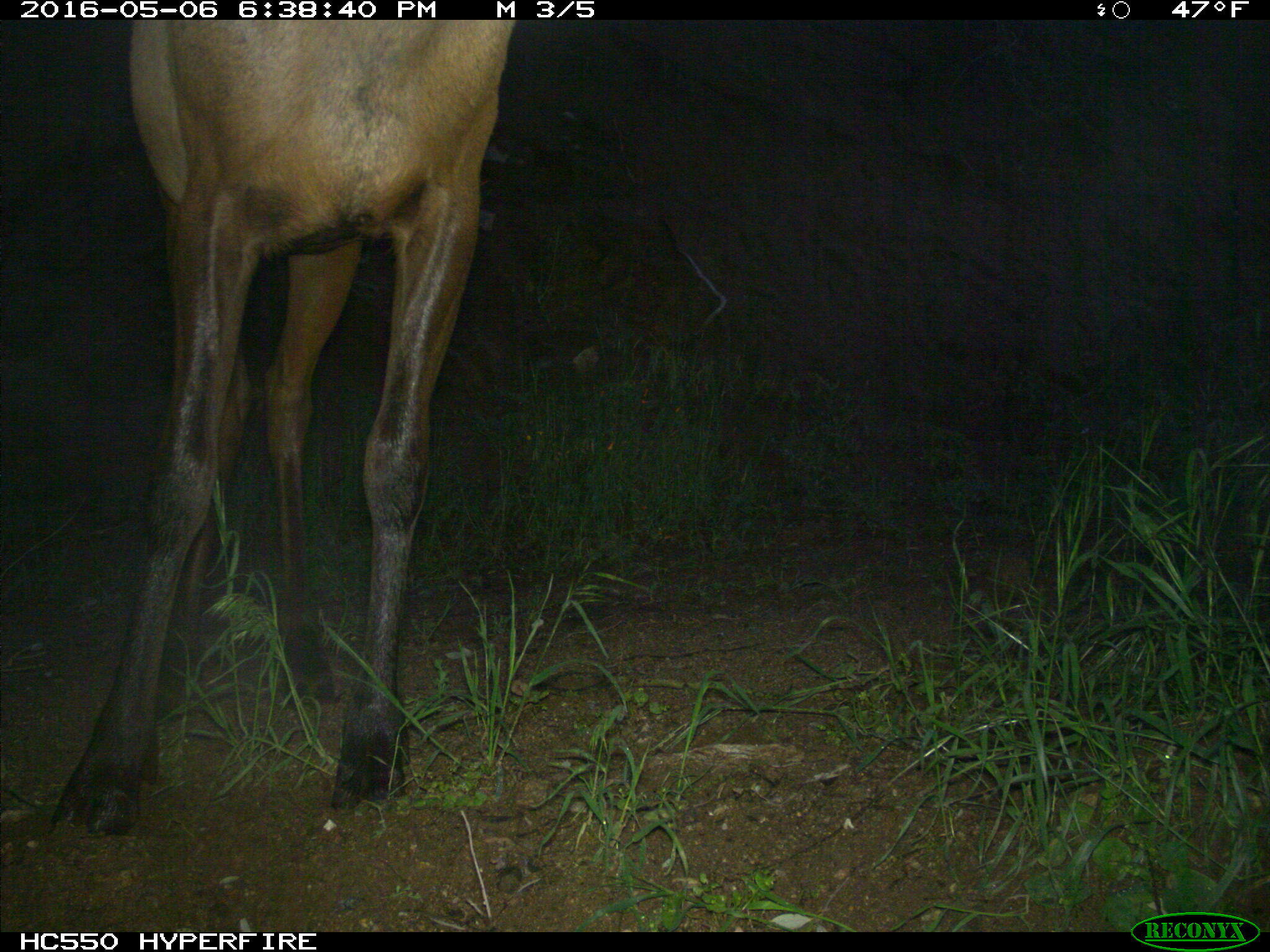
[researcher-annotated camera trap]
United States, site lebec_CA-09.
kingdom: Animalia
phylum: Chordata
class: Mammalia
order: Artiodactyla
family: Cervidae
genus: Cervus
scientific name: Cervus canadensis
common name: elk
Cervus canadensis (elk).